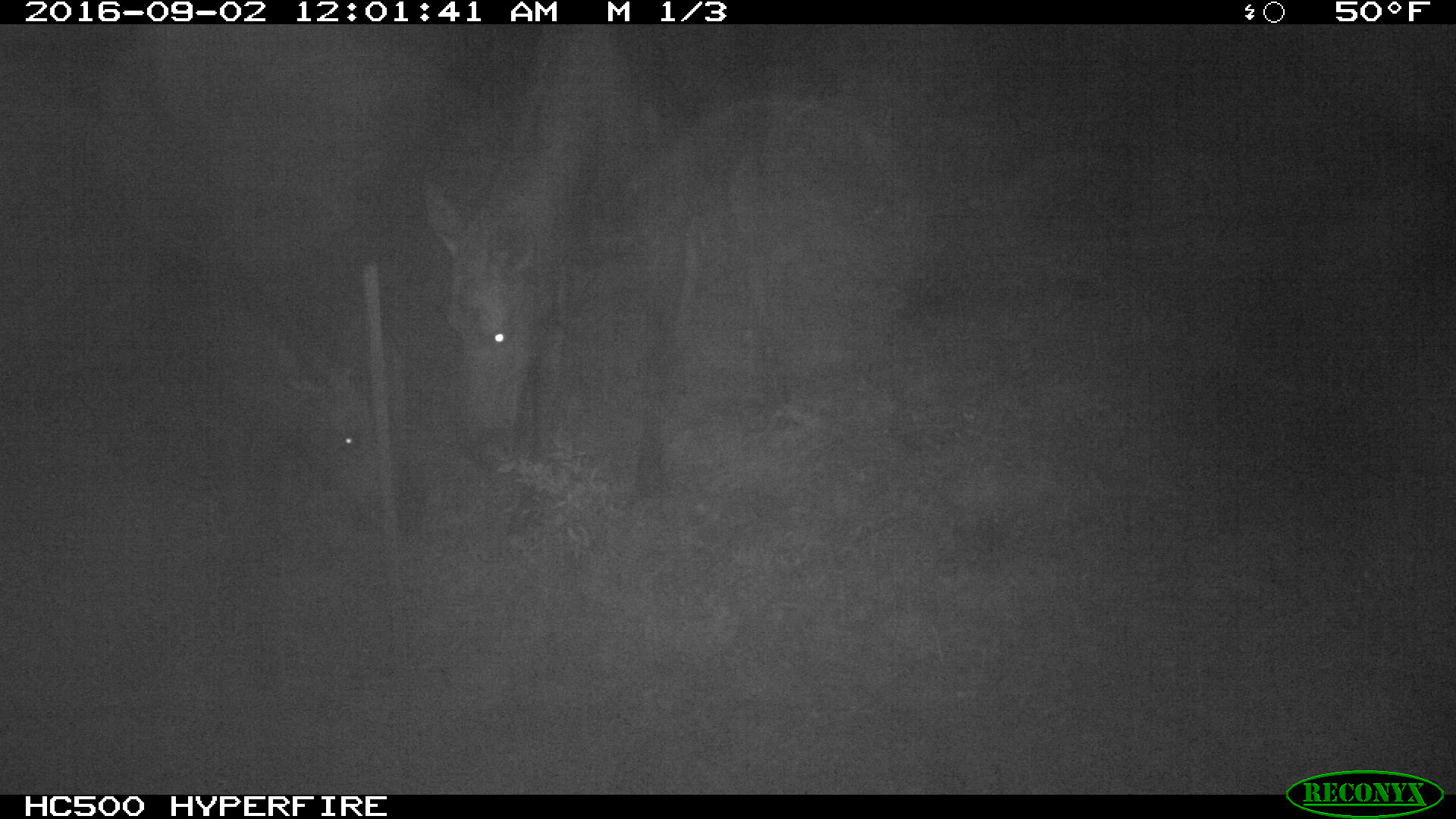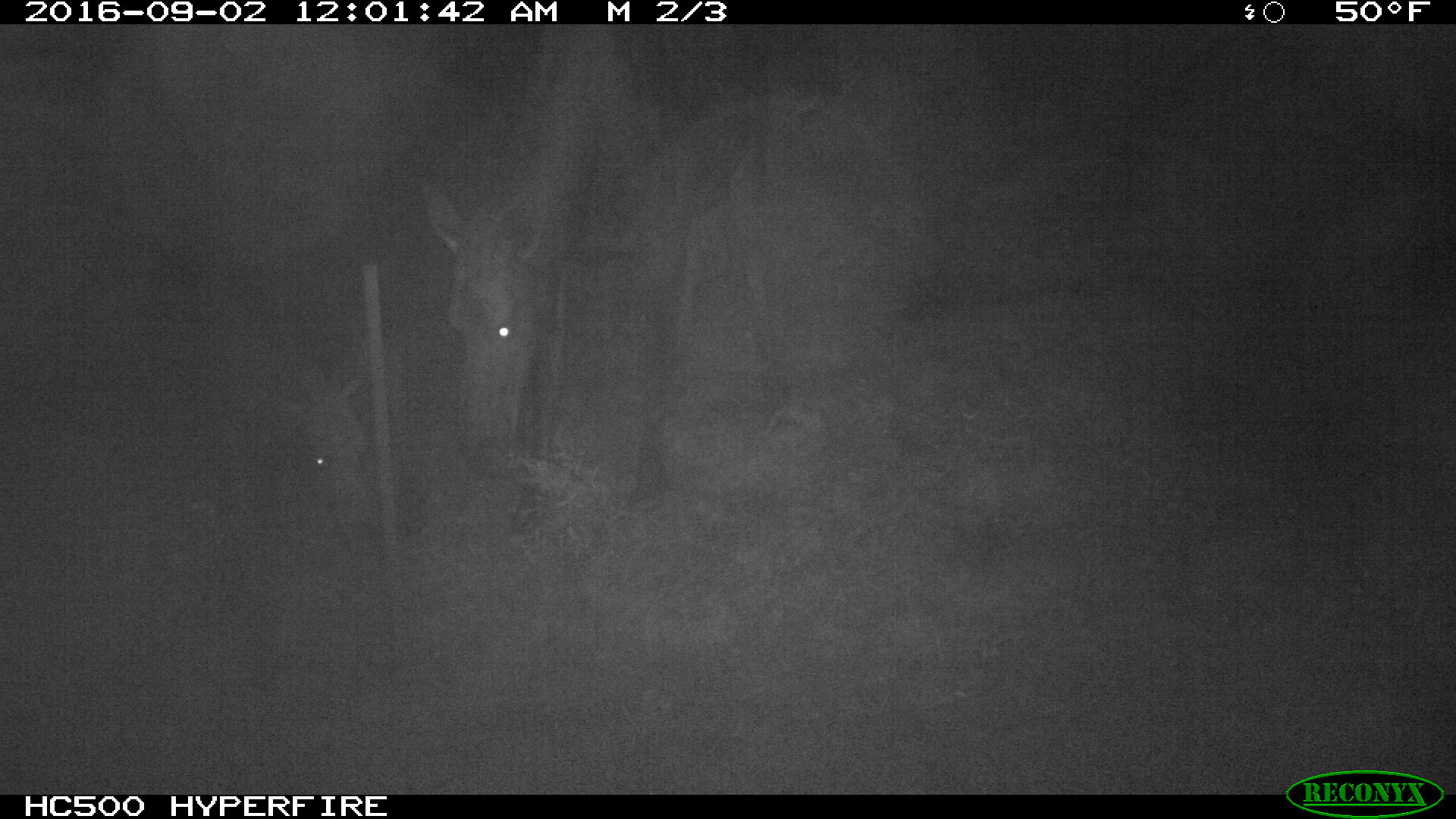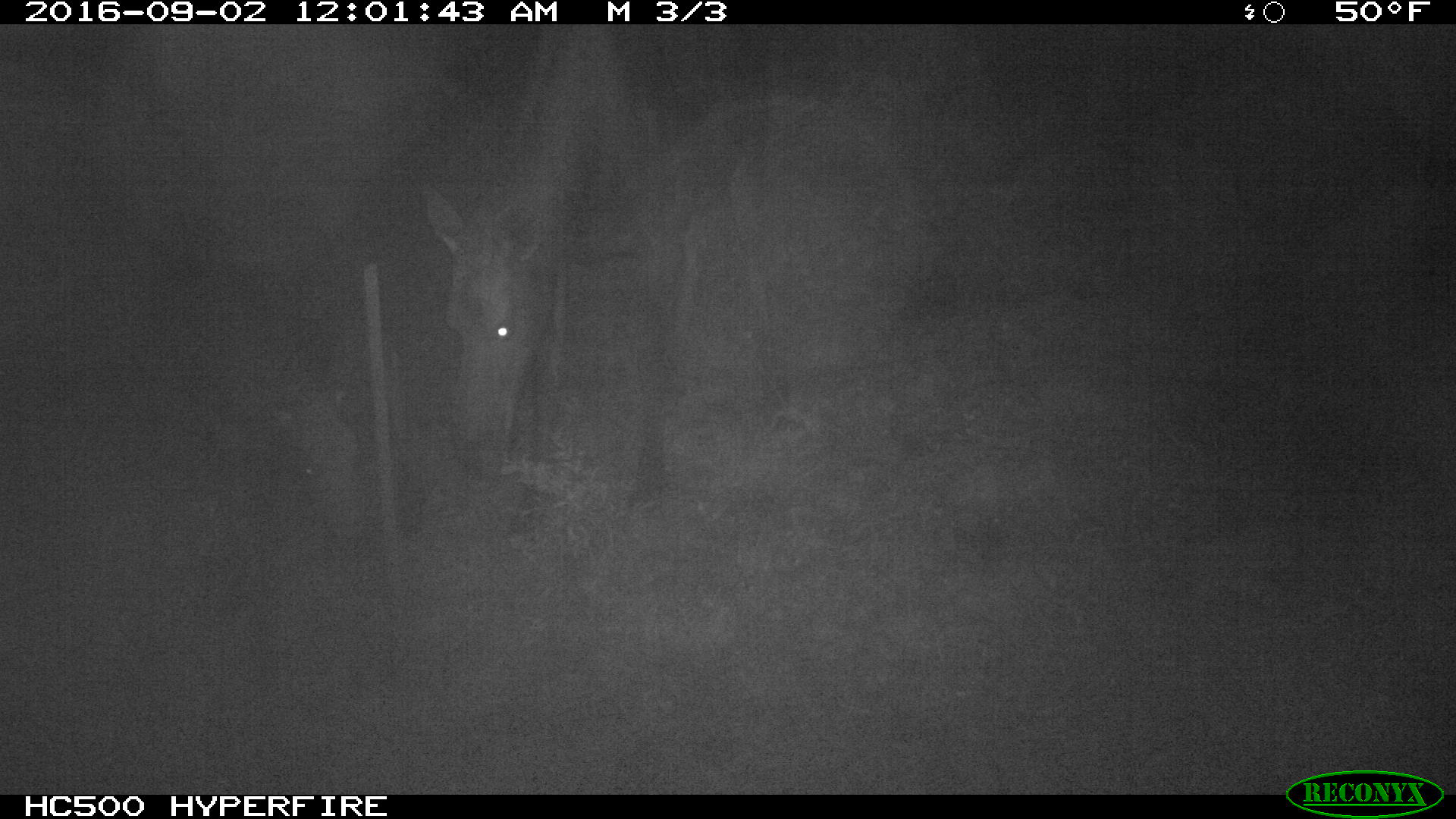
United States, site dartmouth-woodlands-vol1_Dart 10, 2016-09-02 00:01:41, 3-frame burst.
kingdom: Animalia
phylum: Chordata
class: Mammalia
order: Artiodactyla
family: Cervidae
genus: Alces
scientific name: Alces alces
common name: moose